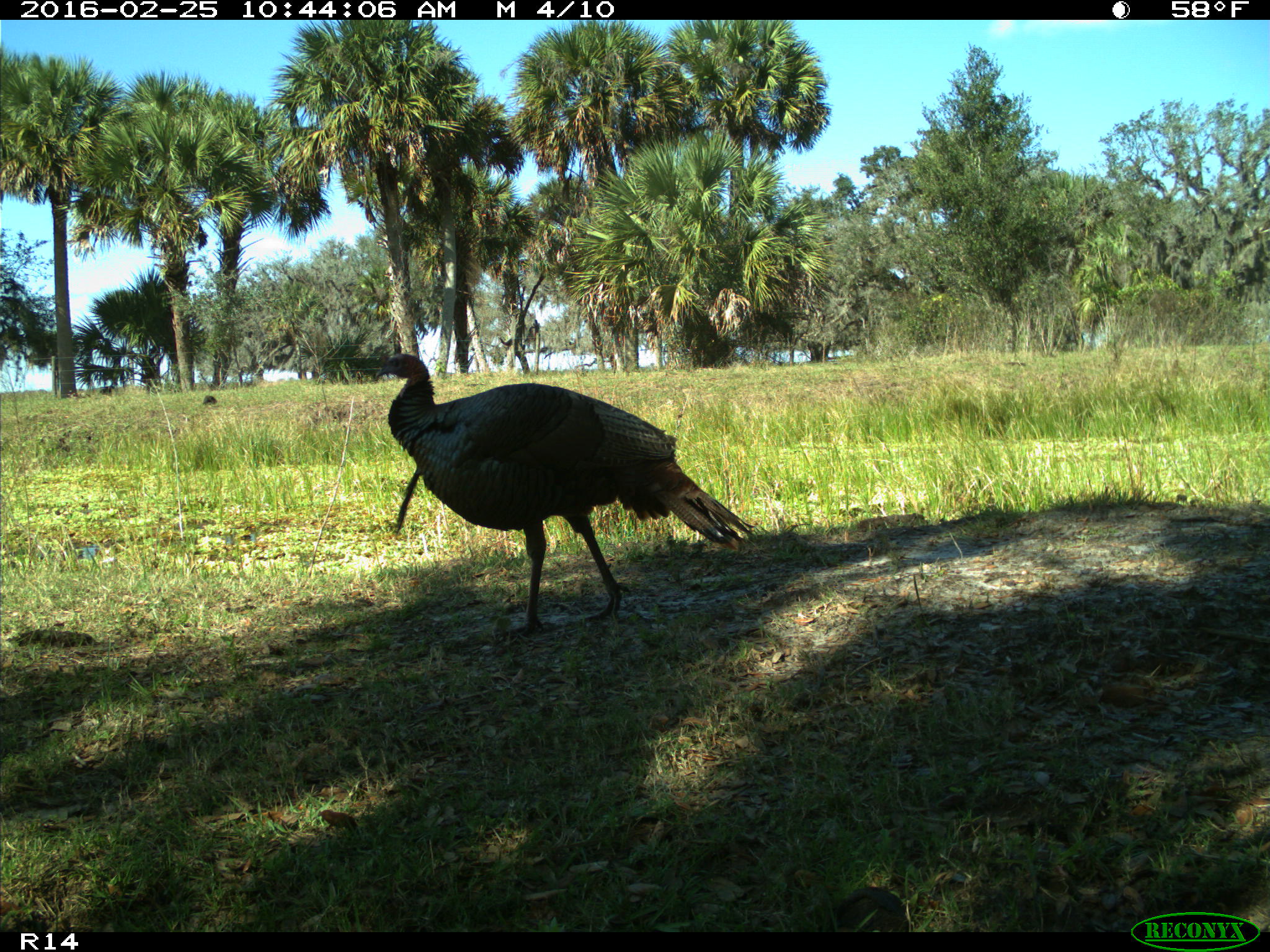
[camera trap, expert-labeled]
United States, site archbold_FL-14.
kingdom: Animalia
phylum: Chordata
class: Aves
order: Galliformes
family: Phasianidae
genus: Meleagris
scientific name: Meleagris gallopavo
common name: wild turkey